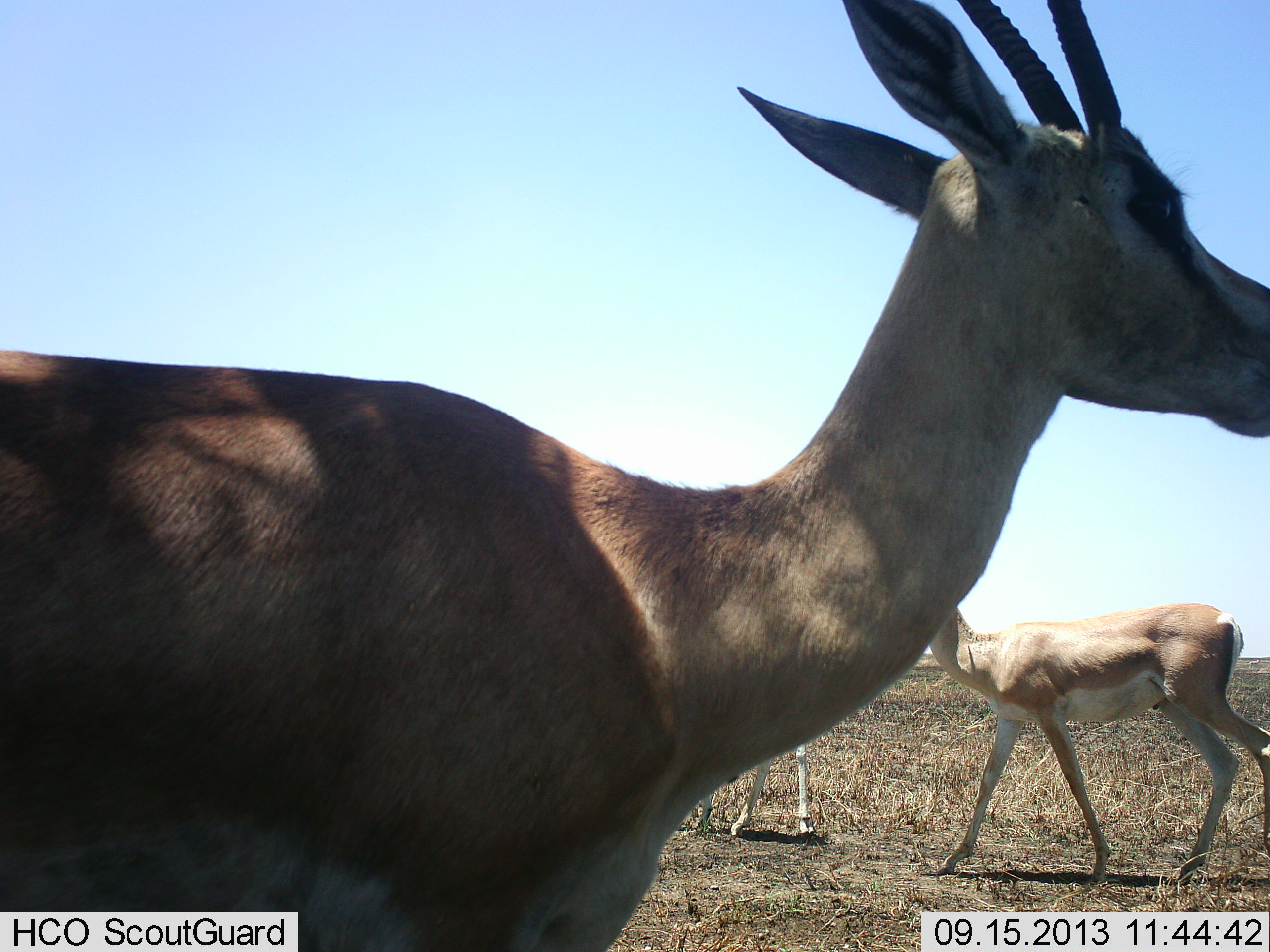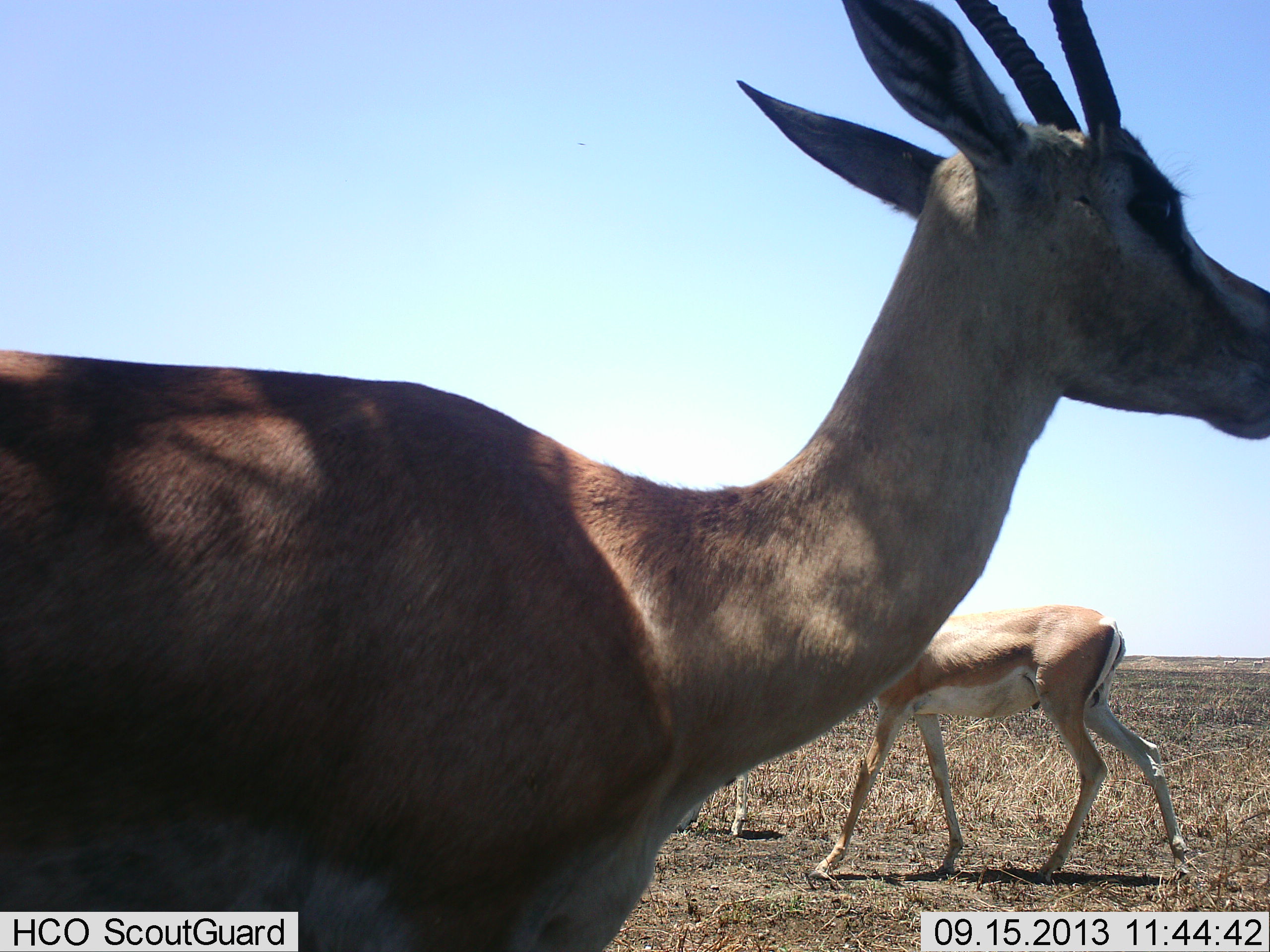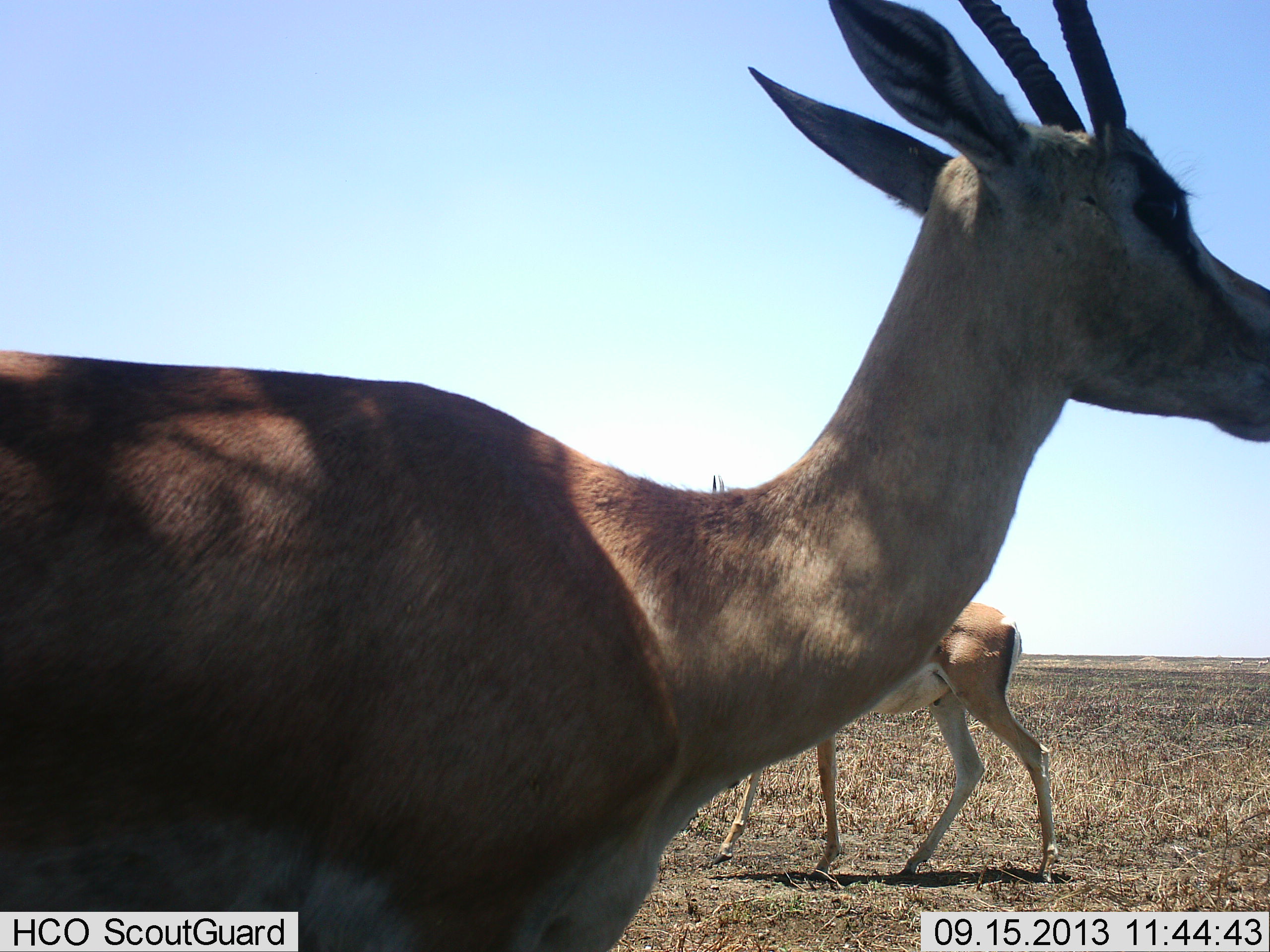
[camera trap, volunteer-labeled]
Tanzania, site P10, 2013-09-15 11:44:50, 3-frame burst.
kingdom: Animalia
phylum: Chordata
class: Mammalia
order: Artiodactyla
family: Bovidae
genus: Nanger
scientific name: Nanger granti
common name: grant's gazelle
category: gazellegrants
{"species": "gazellegrants (grant's gazelle) (Nanger granti)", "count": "3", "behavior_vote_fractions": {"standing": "92%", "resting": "0%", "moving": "96%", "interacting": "0%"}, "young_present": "0%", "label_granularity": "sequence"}